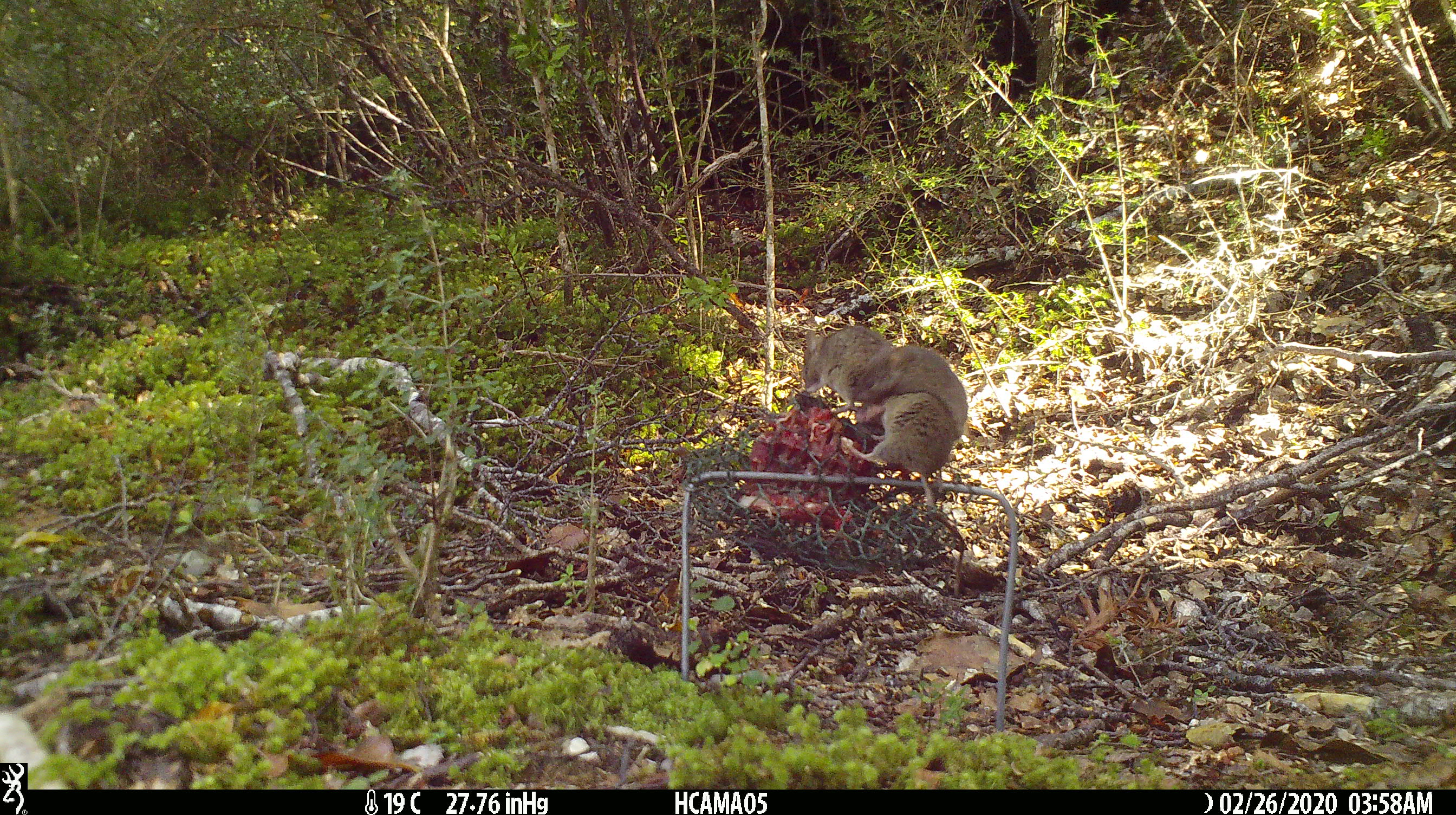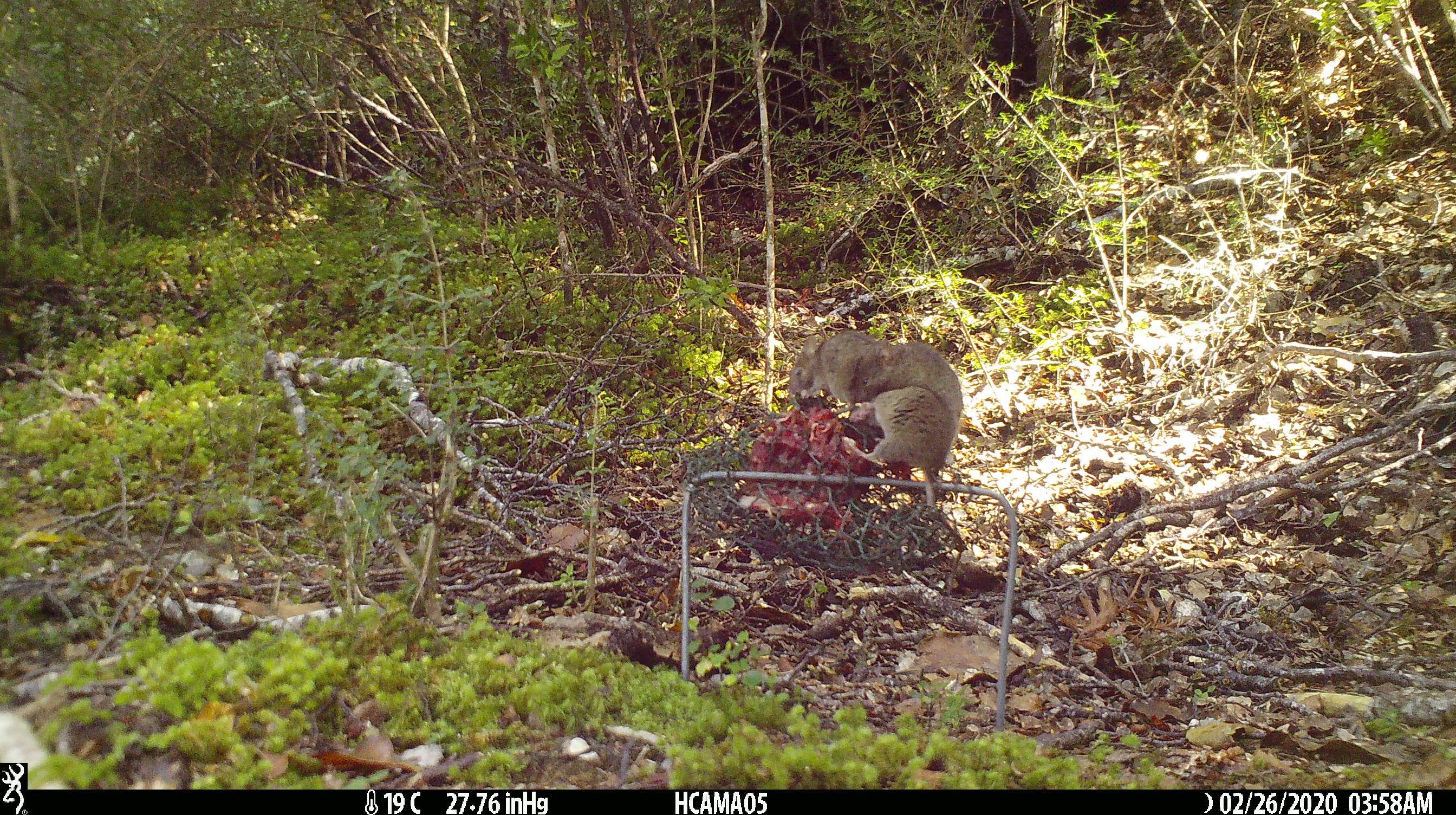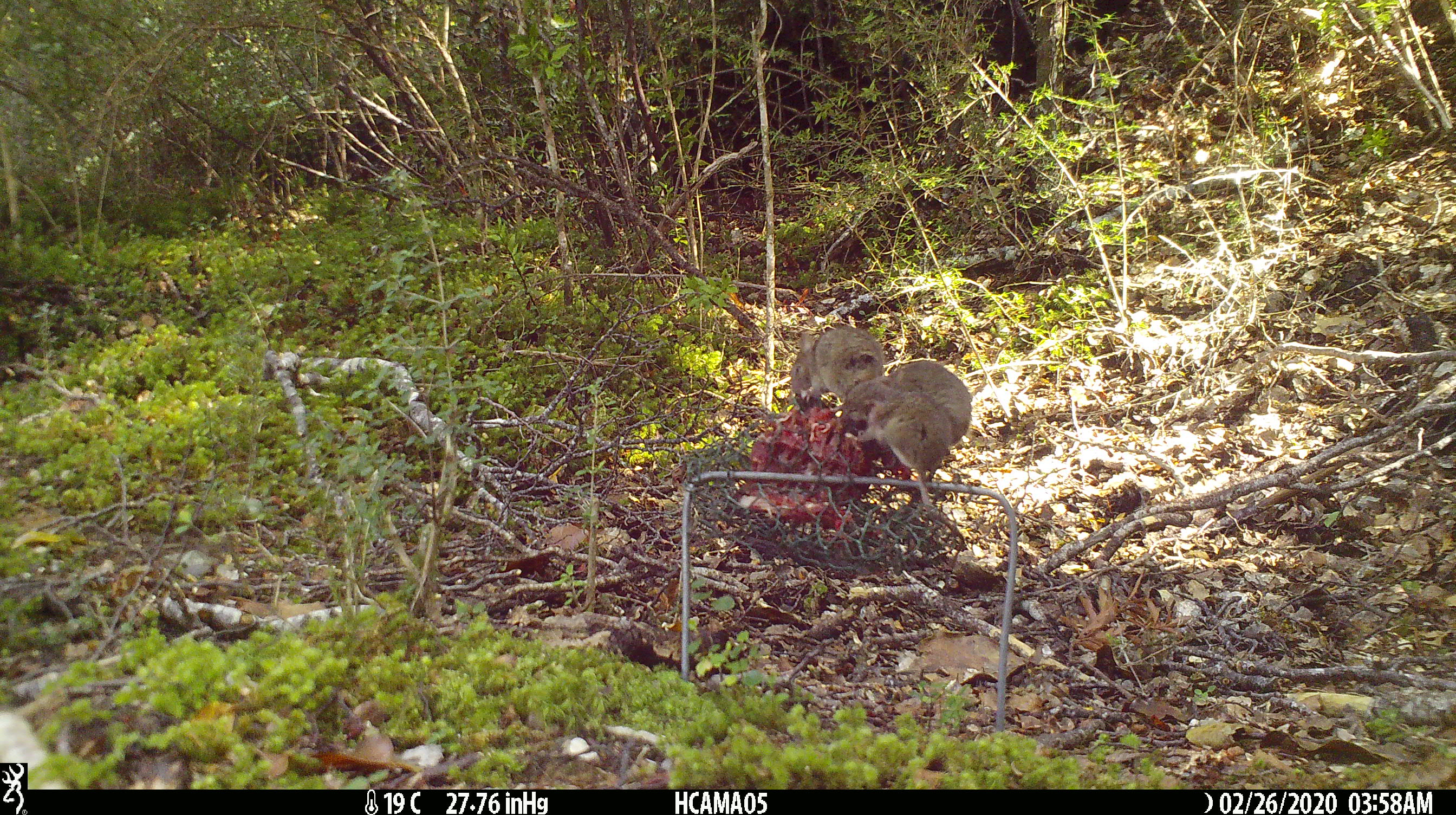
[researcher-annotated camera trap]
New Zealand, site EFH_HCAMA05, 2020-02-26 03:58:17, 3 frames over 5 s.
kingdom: Animalia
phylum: Chordata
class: Mammalia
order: Rodentia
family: Muridae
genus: Mus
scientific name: Mus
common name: mouse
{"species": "mouse (Mus)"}